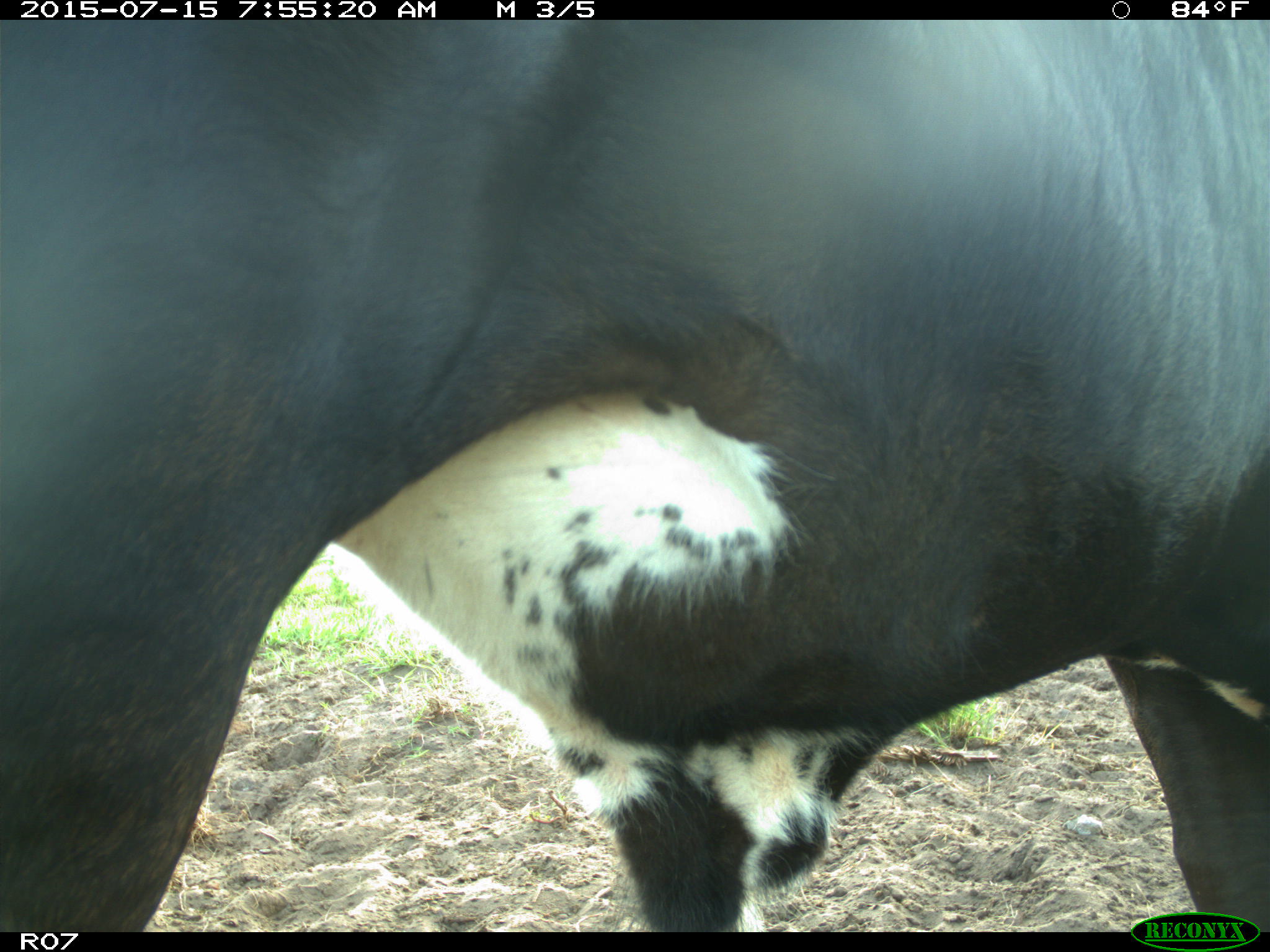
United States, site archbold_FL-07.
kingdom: Animalia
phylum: Chordata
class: Mammalia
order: Artiodactyla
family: Bovidae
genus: Bos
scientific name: Bos taurus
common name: domestic cow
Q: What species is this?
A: Bos taurus (domestic cow).